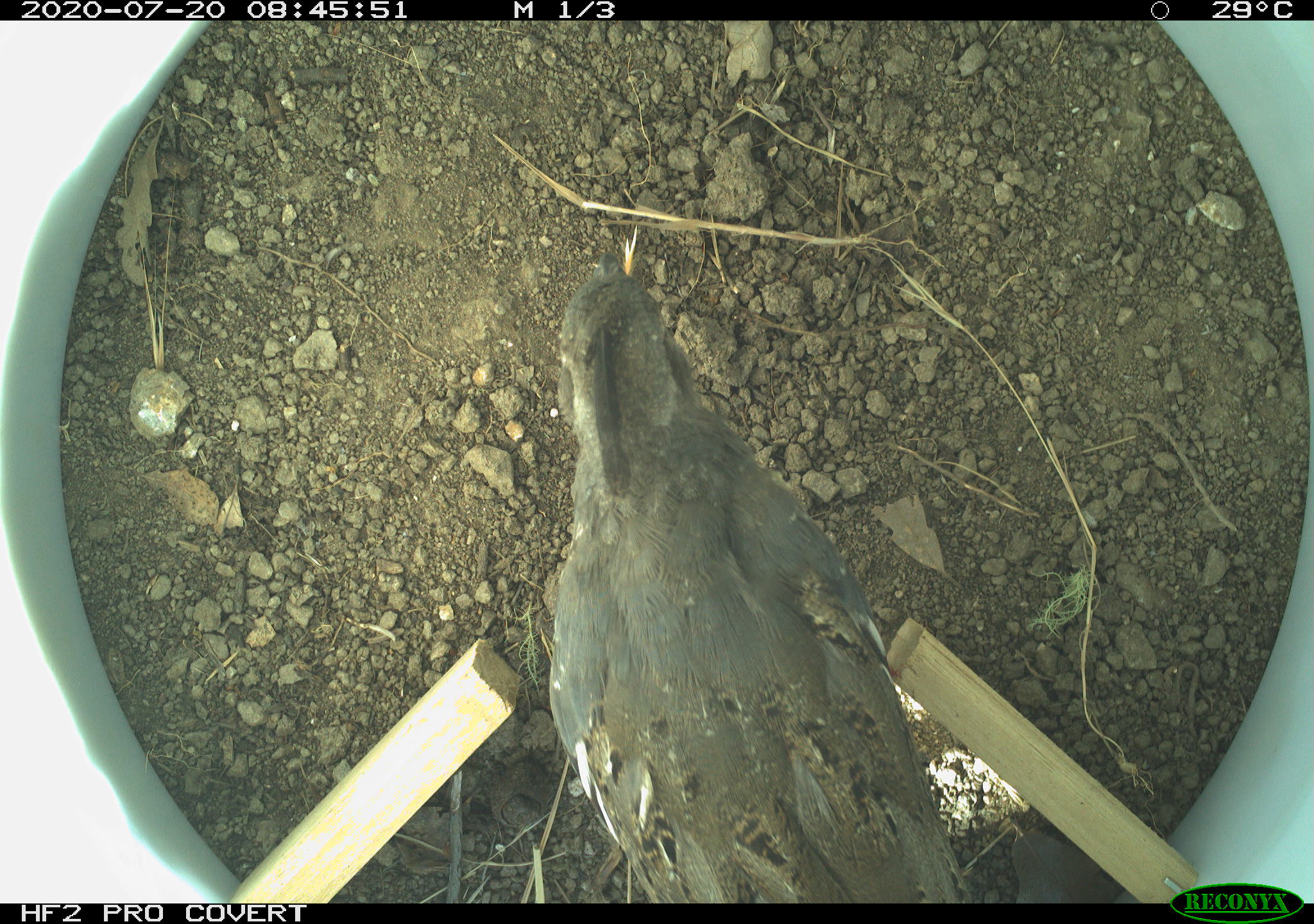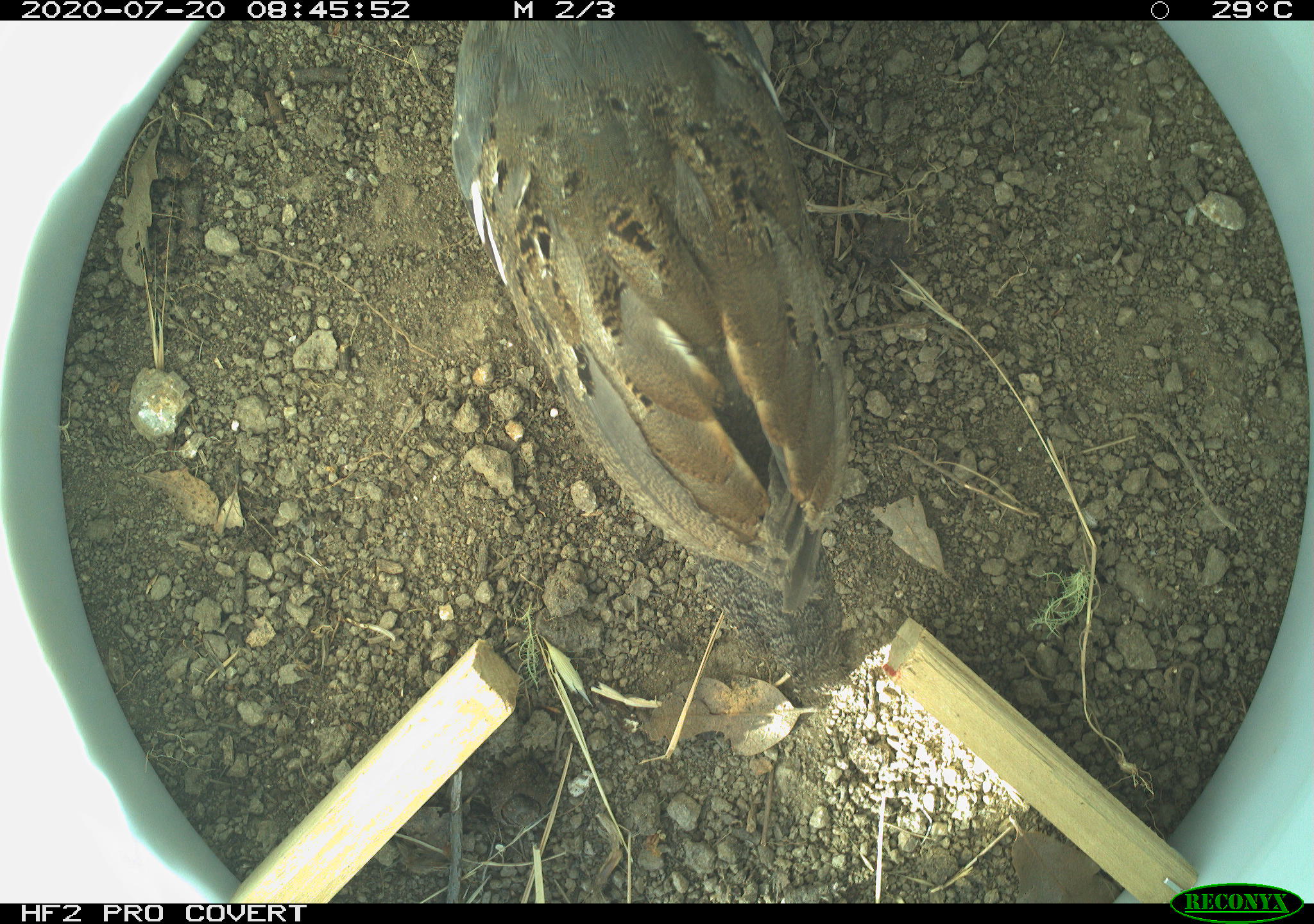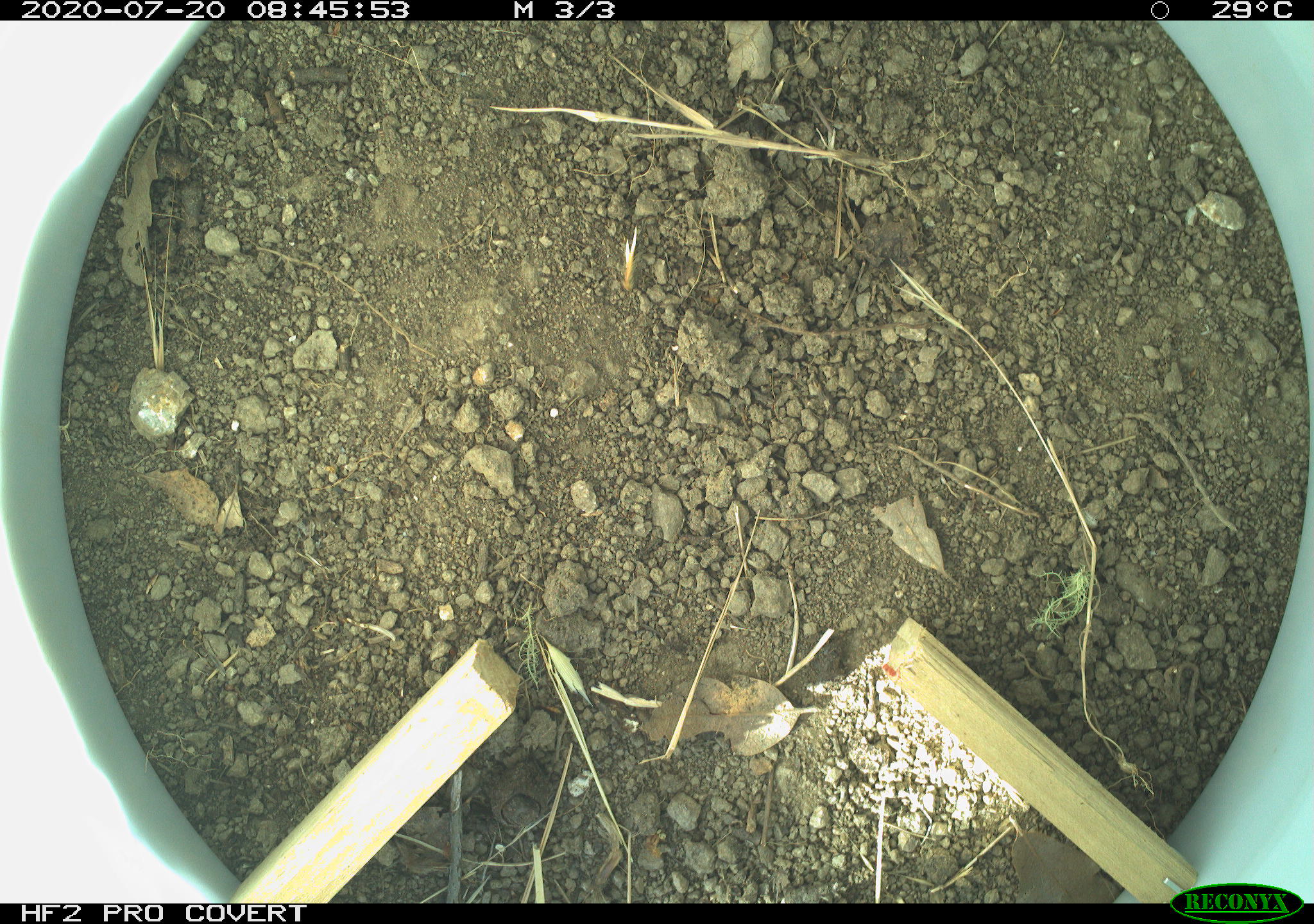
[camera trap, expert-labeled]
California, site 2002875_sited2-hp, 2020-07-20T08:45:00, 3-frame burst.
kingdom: Animalia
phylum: Chordata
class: Aves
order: Galliformes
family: Phasianidae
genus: Ophrysia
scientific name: Ophrysia superciliosa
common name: mountain quail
Mountain quail (Ophrysia superciliosa).